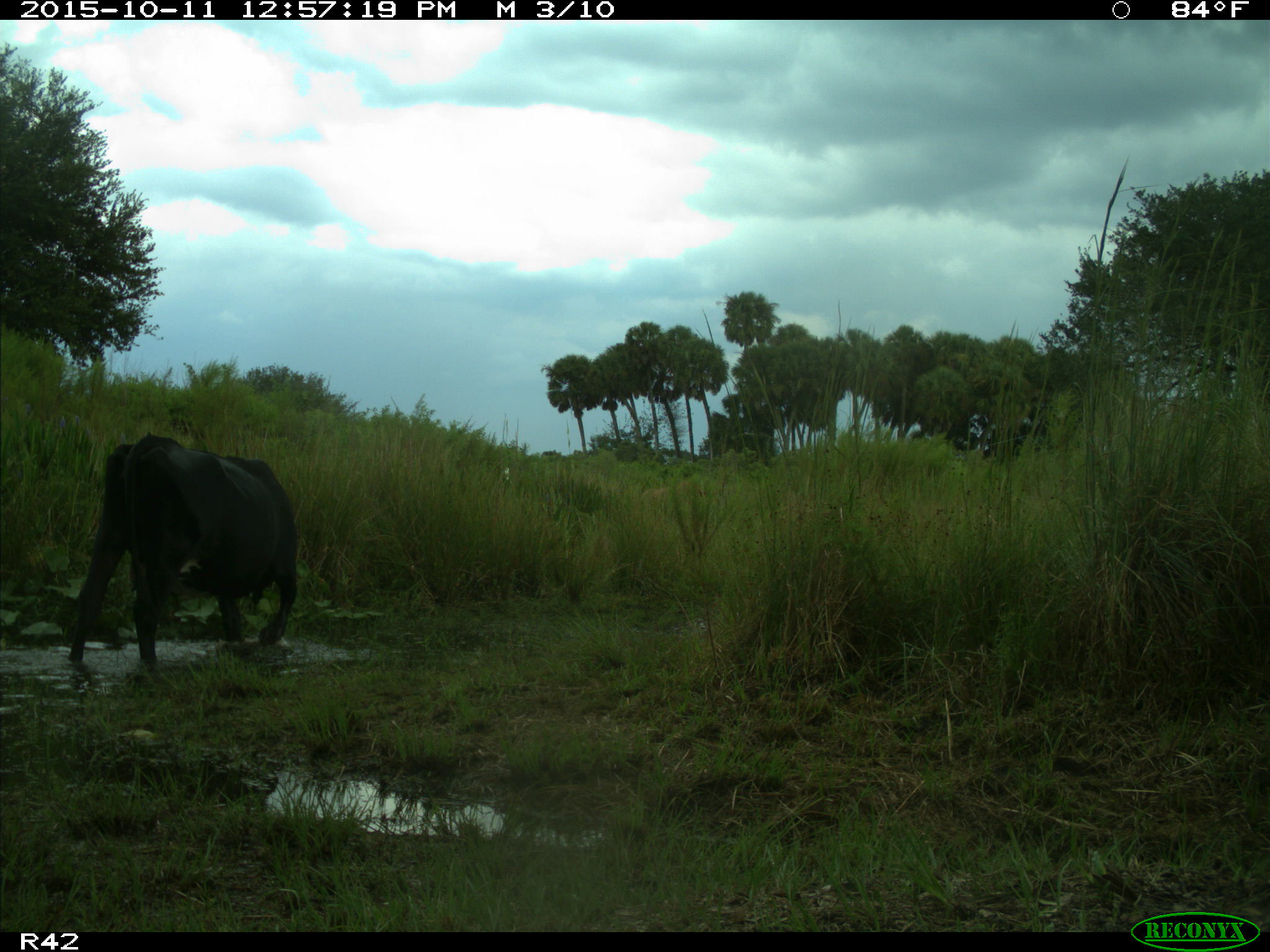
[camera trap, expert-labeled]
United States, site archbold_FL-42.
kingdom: Animalia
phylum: Chordata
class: Mammalia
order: Artiodactyla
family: Bovidae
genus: Bos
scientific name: Bos taurus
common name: domestic cow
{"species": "Bos taurus (domestic cow)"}